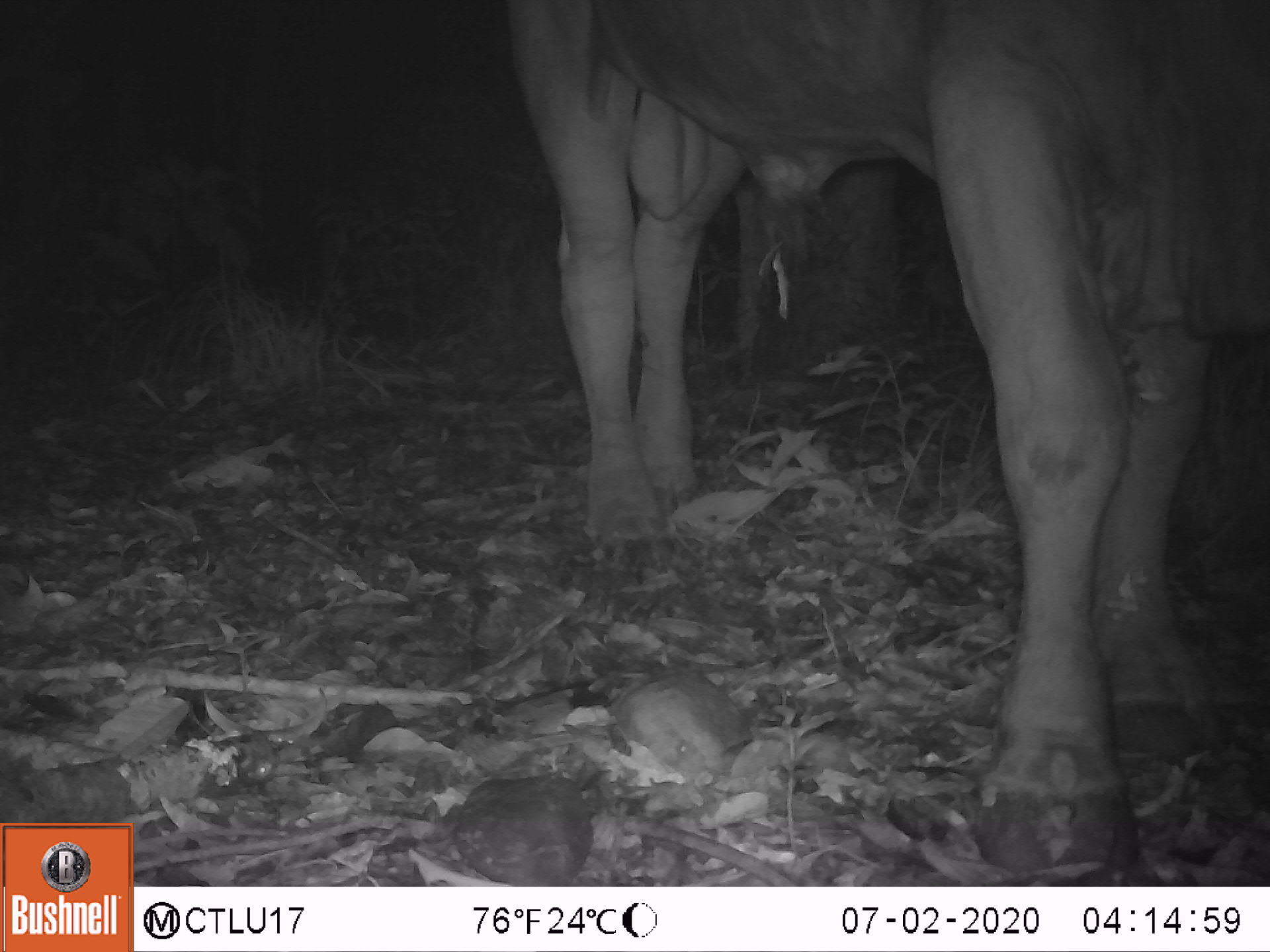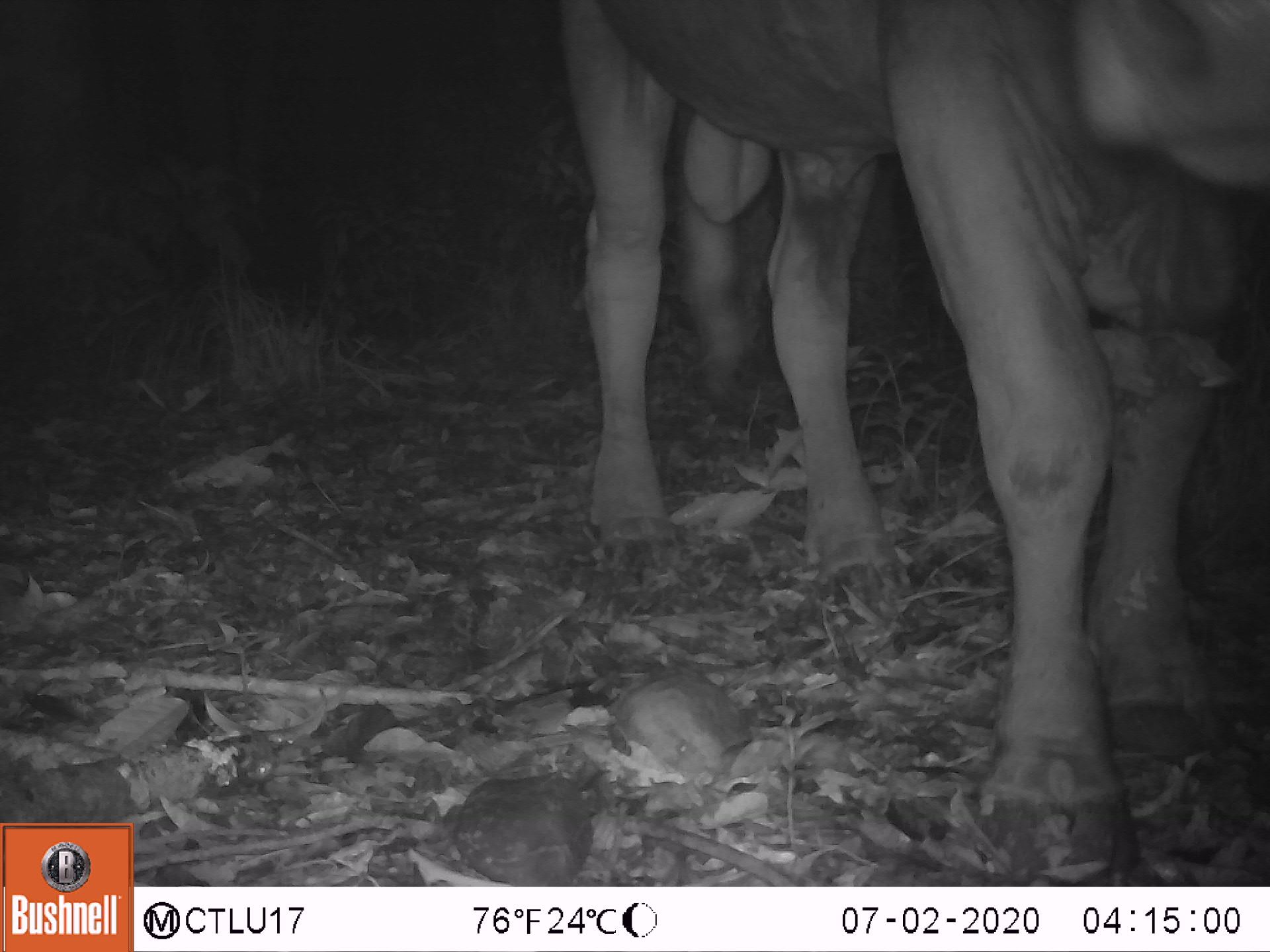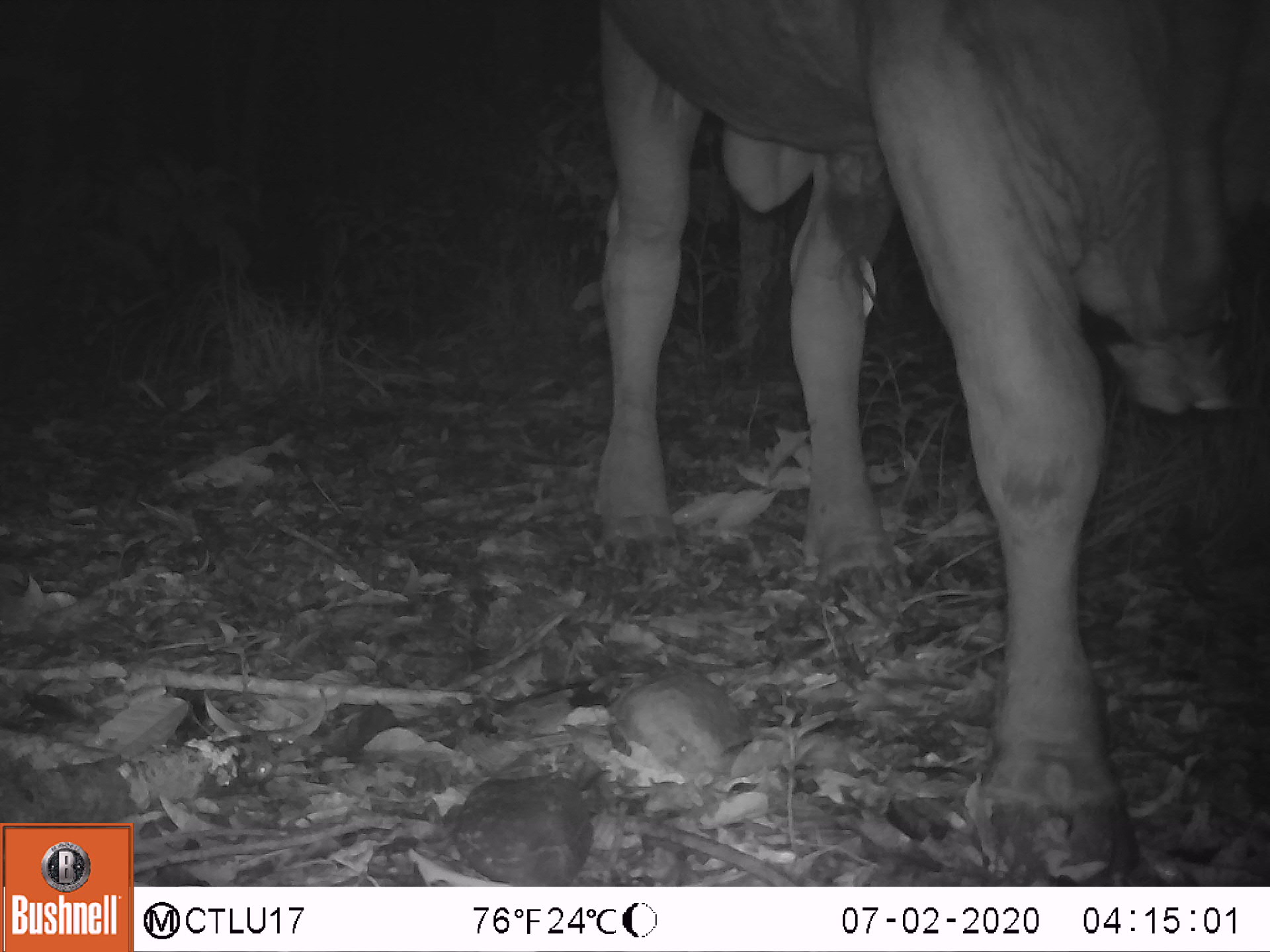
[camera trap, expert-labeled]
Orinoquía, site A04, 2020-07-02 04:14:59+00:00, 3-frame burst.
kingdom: Animalia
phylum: Chordata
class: Mammalia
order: Artiodactyla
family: Bovidae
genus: Bos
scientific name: Bos taurus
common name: cow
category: cattle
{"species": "cattle (cow) (Bos taurus)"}